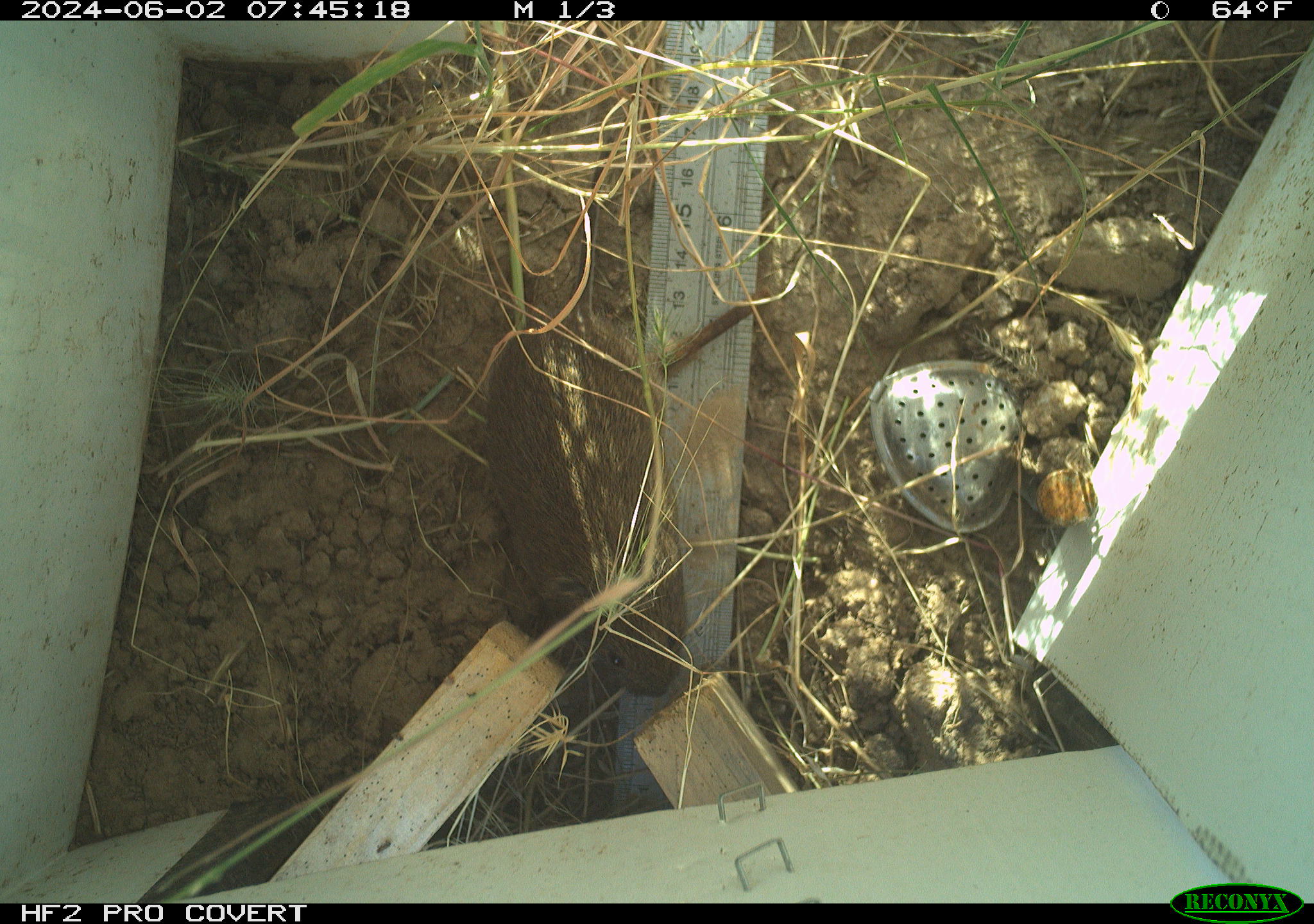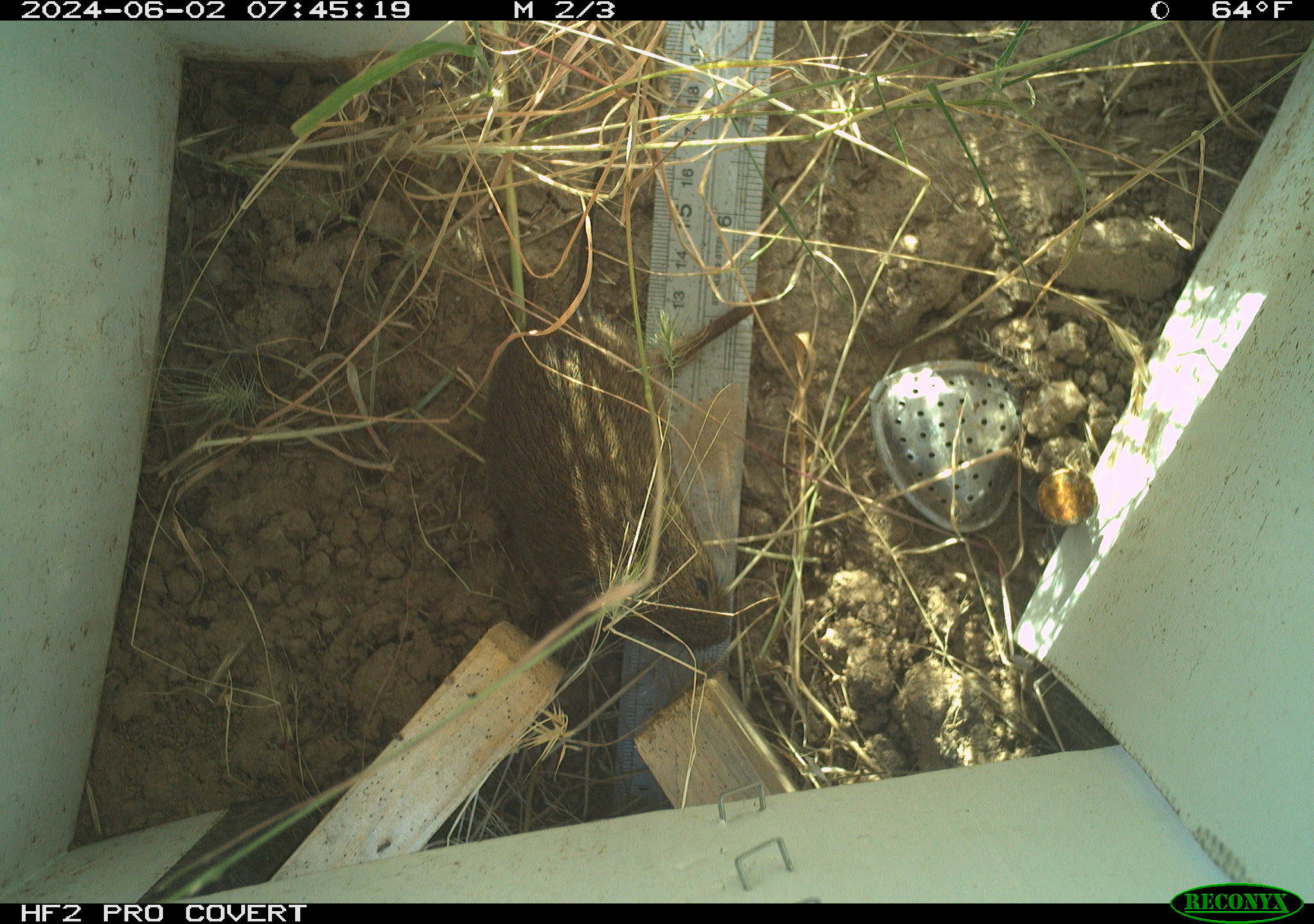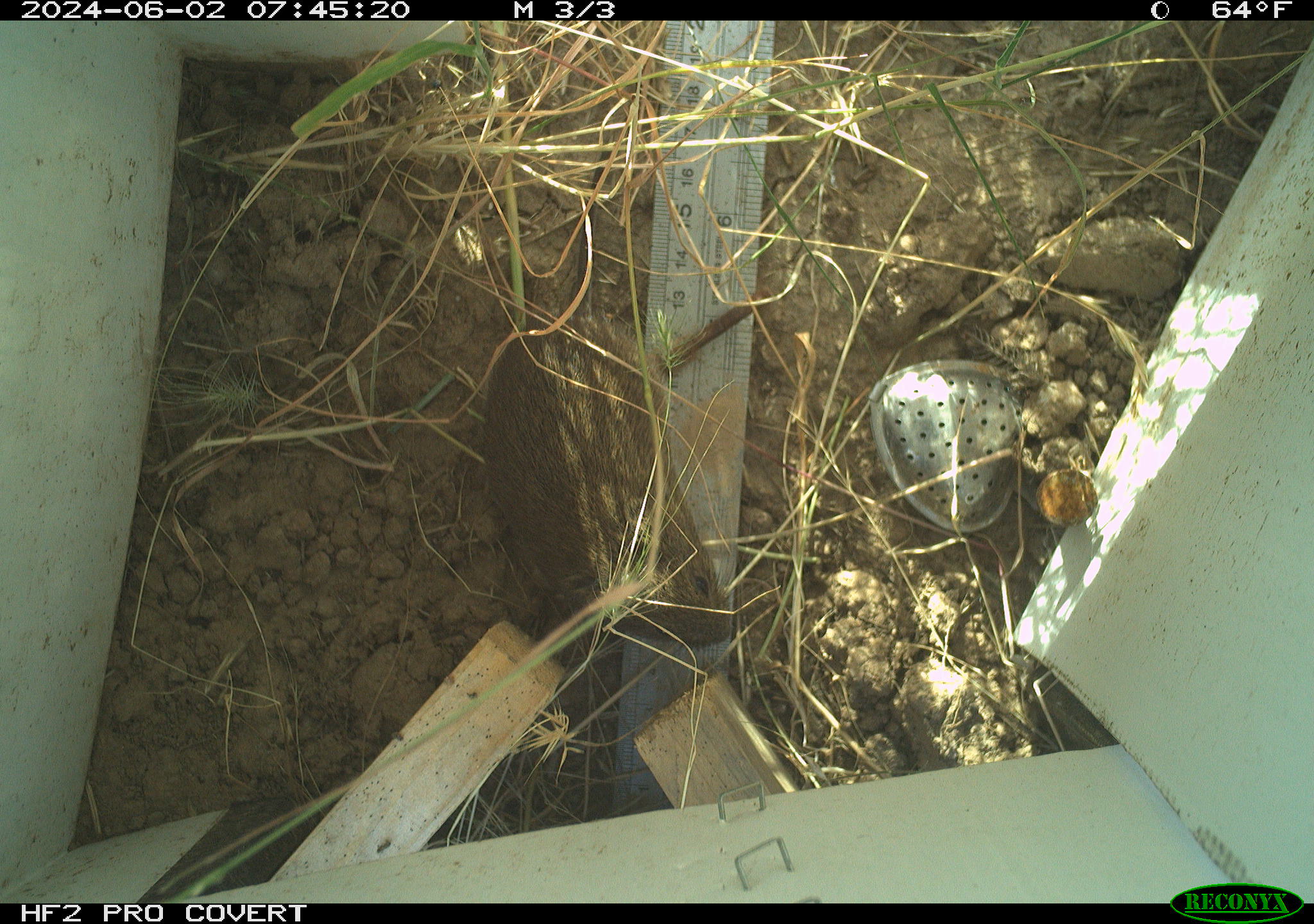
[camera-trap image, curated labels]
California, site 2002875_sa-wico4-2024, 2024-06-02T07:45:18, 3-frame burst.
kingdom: Animalia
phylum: Chordata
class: Mammalia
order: Rodentia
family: Cricetidae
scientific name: Arvicolinae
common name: voles, lemmings, and muskrats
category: arvicolinae subfamily